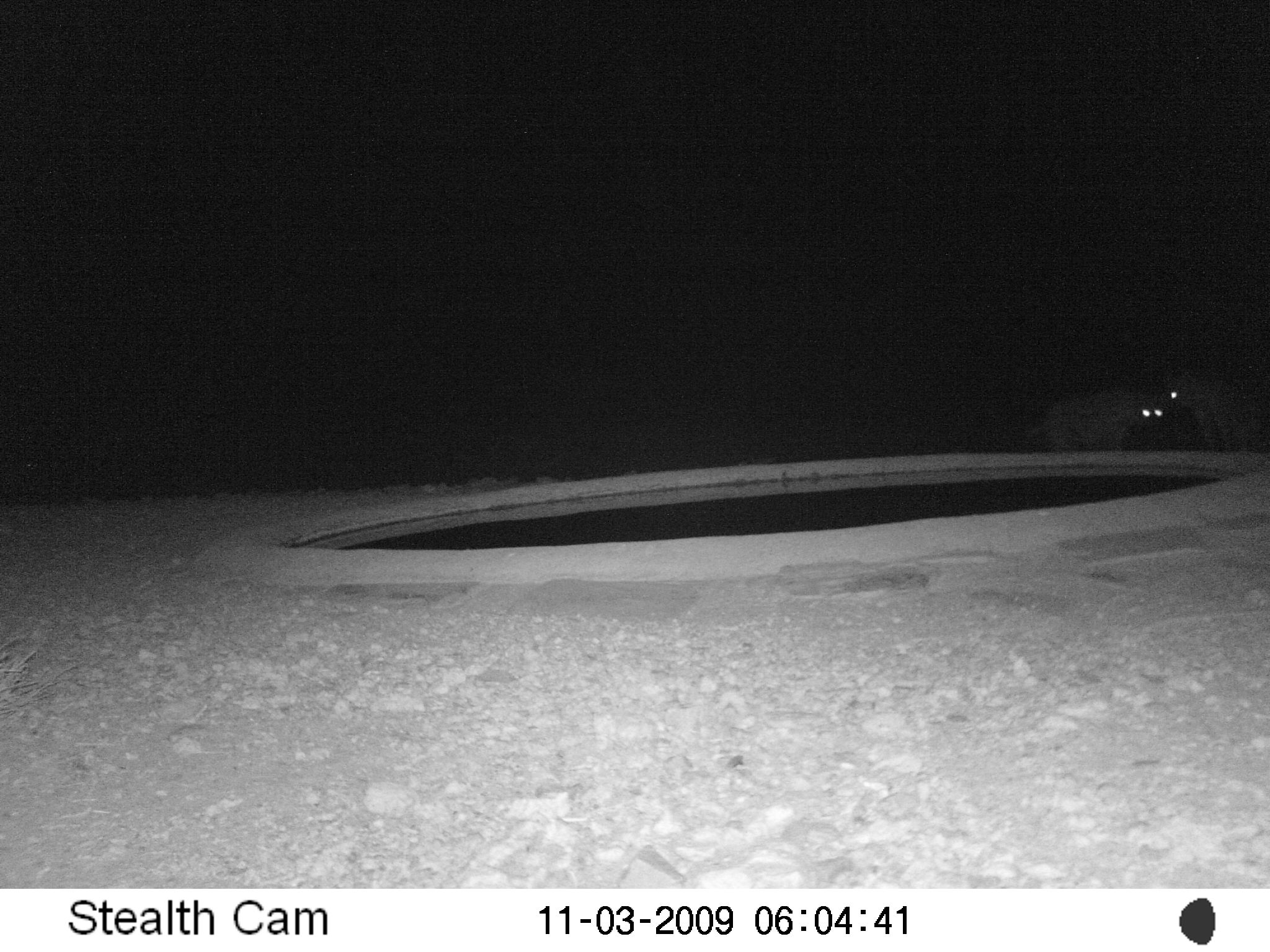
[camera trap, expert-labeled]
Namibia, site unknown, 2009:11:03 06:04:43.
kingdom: Animalia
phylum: Chordata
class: Mammalia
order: Carnivora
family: Hyaenidae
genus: Crocuta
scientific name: Crocuta crocuta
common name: spotted hyena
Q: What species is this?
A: Crocuta crocuta (spotted hyena).